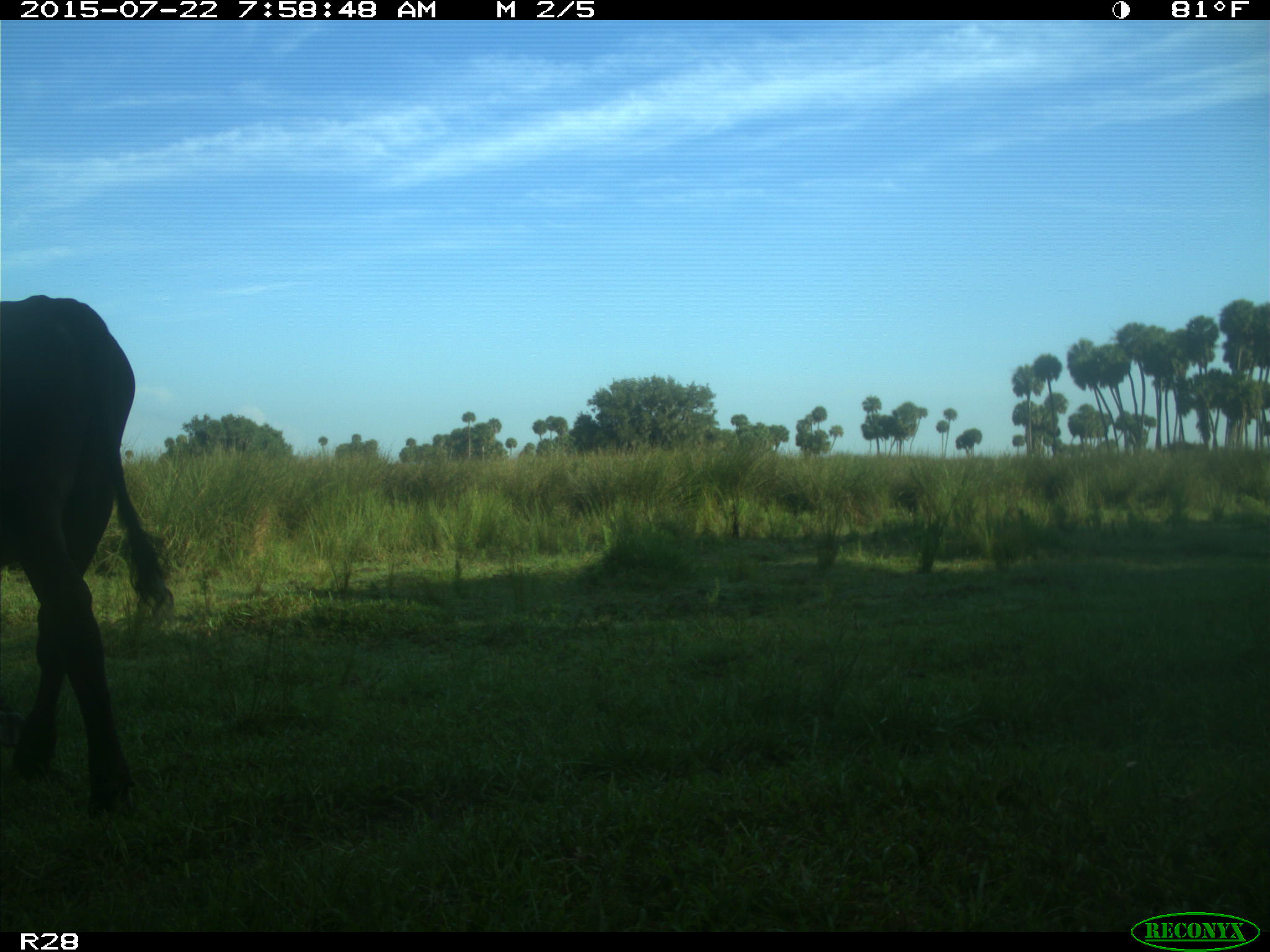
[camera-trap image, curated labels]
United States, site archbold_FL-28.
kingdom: Animalia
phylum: Chordata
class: Mammalia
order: Artiodactyla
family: Bovidae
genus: Bos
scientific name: Bos taurus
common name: domestic cow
Bos taurus (domestic cow).